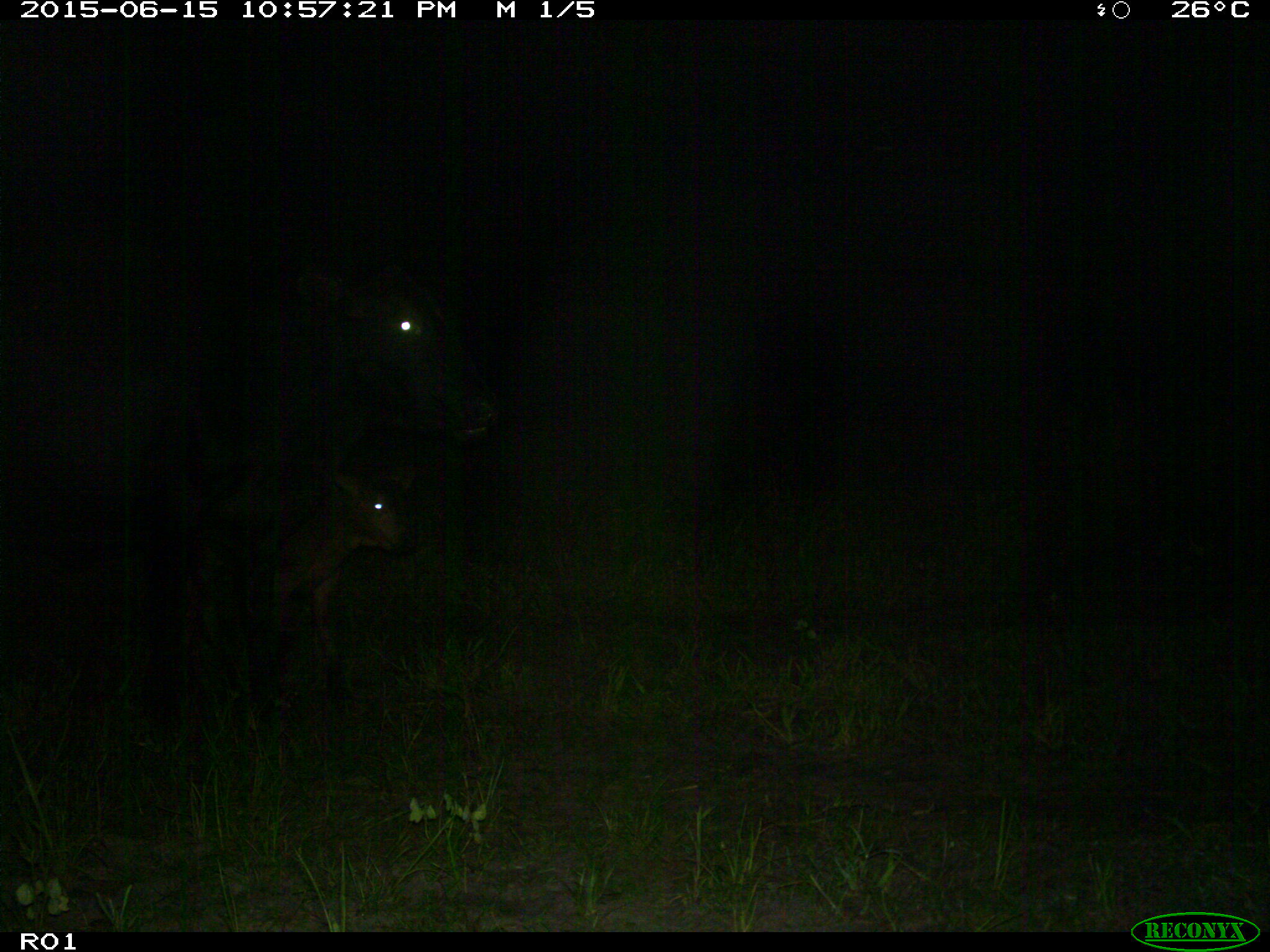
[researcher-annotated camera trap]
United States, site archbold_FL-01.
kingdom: Animalia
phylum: Chordata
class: Mammalia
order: Artiodactyla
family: Bovidae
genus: Bos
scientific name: Bos taurus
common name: domestic cow